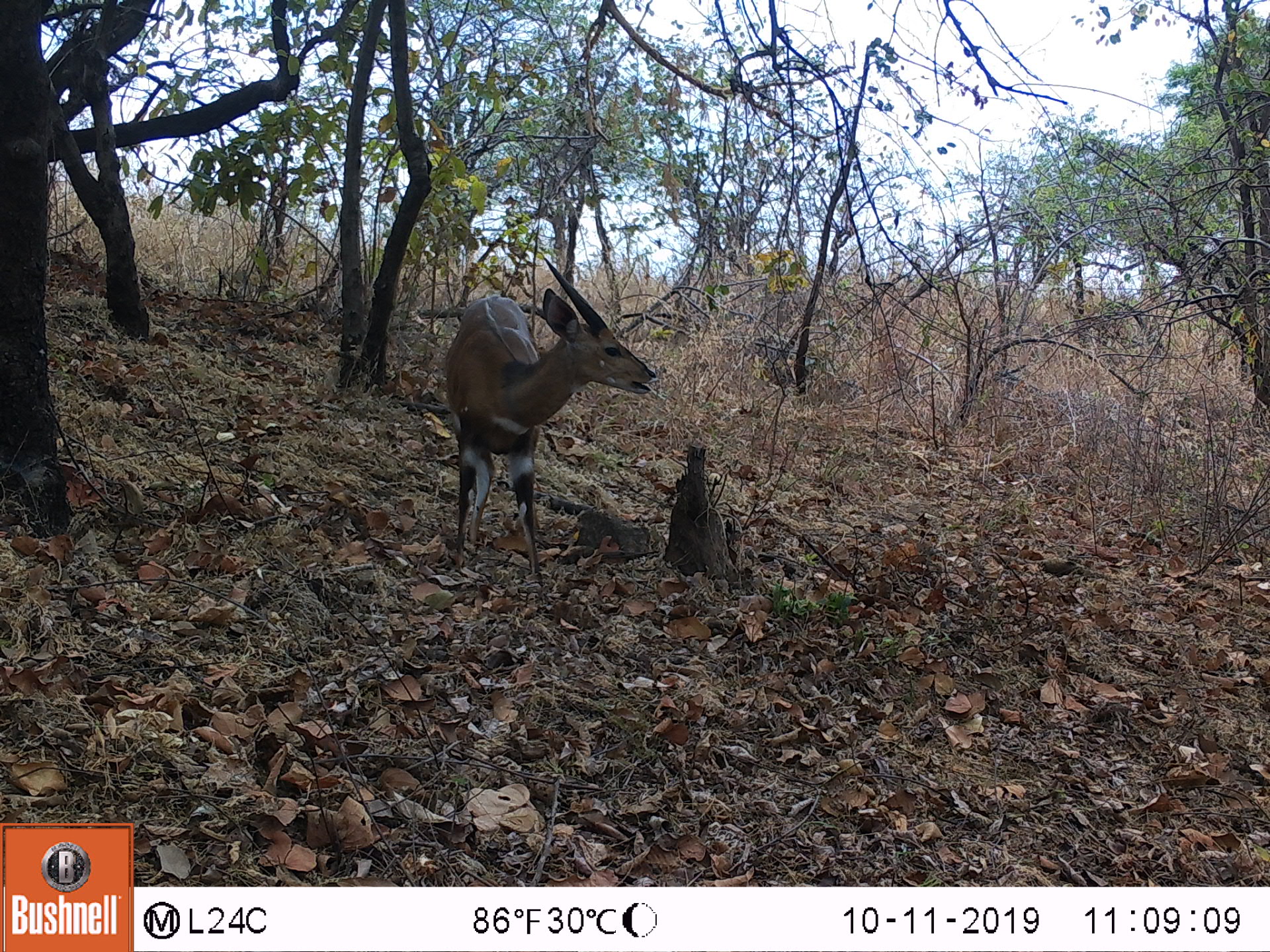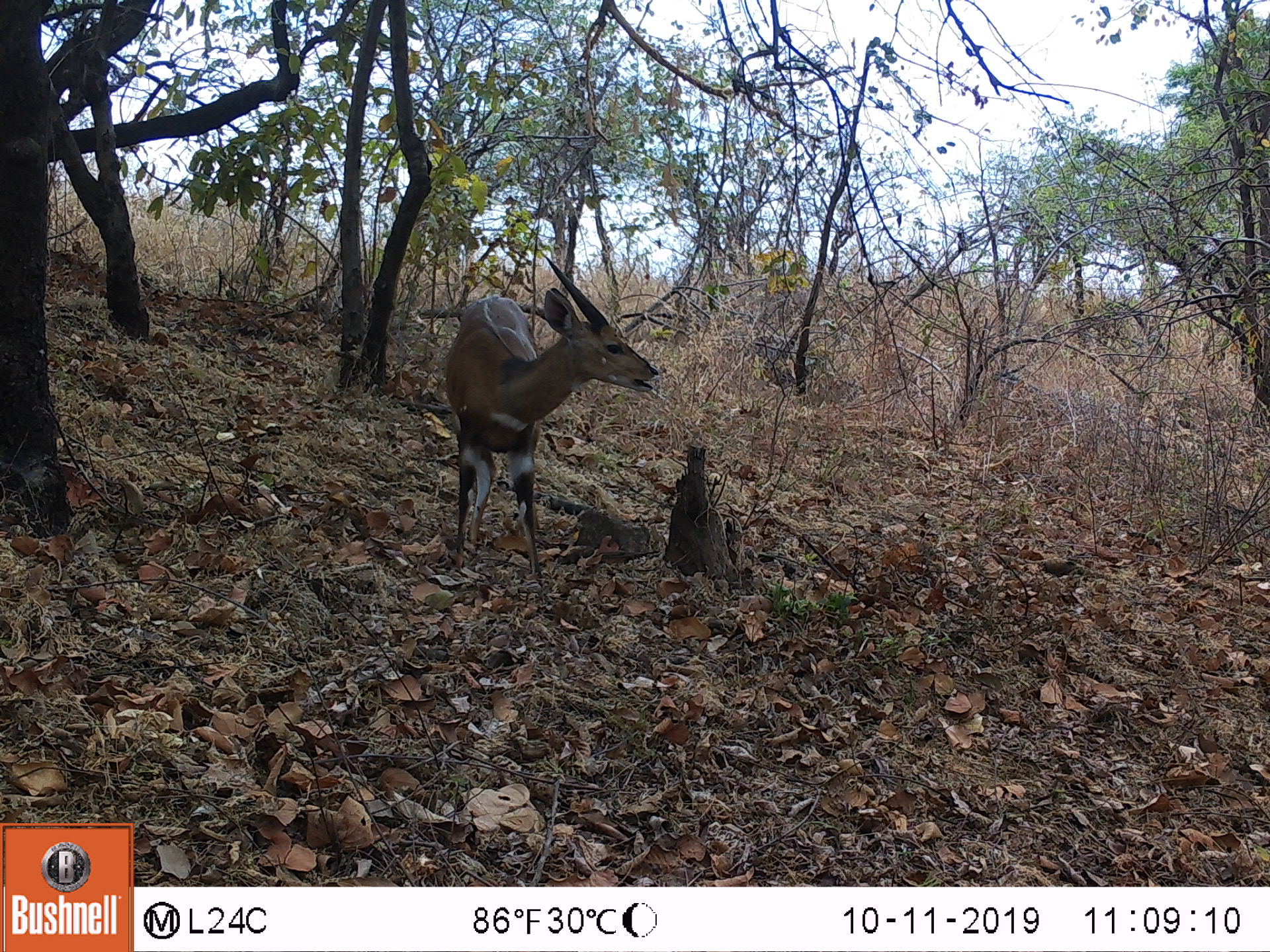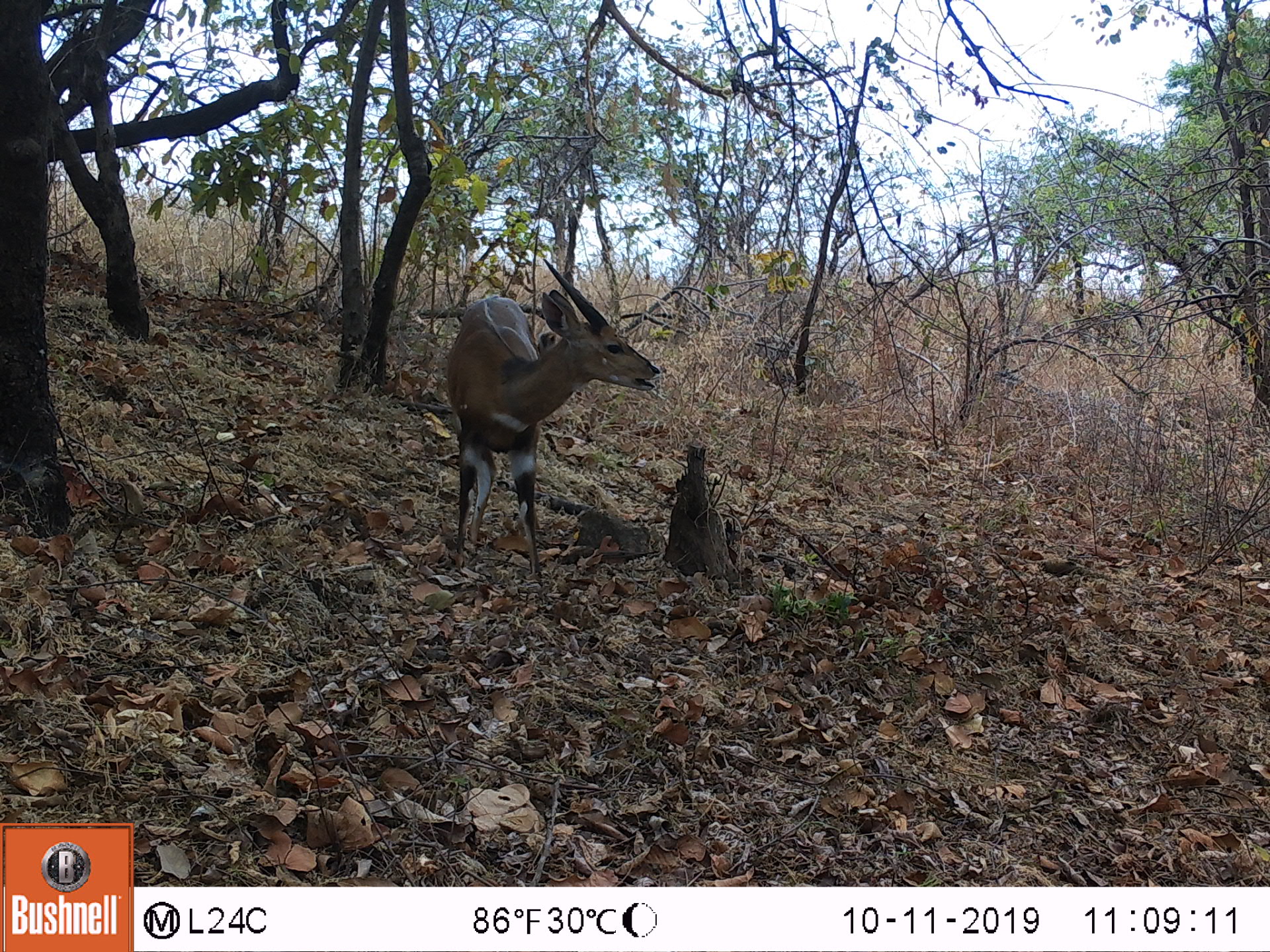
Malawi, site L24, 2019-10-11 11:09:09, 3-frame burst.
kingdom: Animalia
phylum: Chordata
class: Mammalia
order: Artiodactyla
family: Bovidae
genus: Tragelaphus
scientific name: Tragelaphus sylvaticus sylvaticus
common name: cape bushbuck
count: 1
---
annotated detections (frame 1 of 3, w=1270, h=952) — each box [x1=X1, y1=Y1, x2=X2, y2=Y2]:
cape bushbuck: [x1=427, y1=255, x2=656, y2=590]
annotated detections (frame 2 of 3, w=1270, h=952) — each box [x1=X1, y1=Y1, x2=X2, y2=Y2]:
cape bushbuck: [x1=445, y1=252, x2=664, y2=589]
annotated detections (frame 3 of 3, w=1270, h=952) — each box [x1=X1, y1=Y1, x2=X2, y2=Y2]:
cape bushbuck: [x1=441, y1=255, x2=665, y2=583]